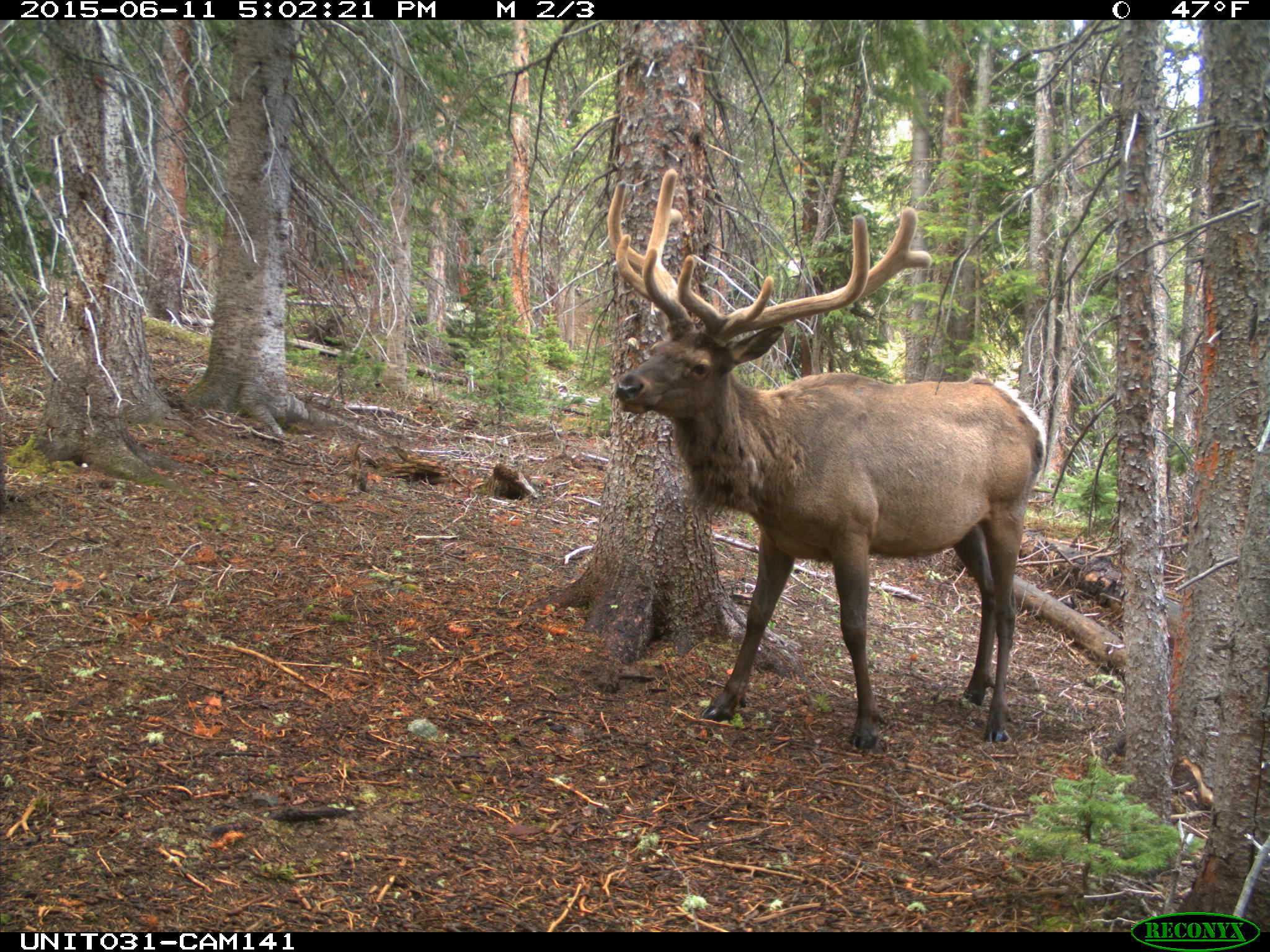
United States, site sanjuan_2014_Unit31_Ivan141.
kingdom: Animalia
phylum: Chordata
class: Mammalia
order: Artiodactyla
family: Cervidae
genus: Cervus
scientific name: Cervus elaphus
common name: red deer